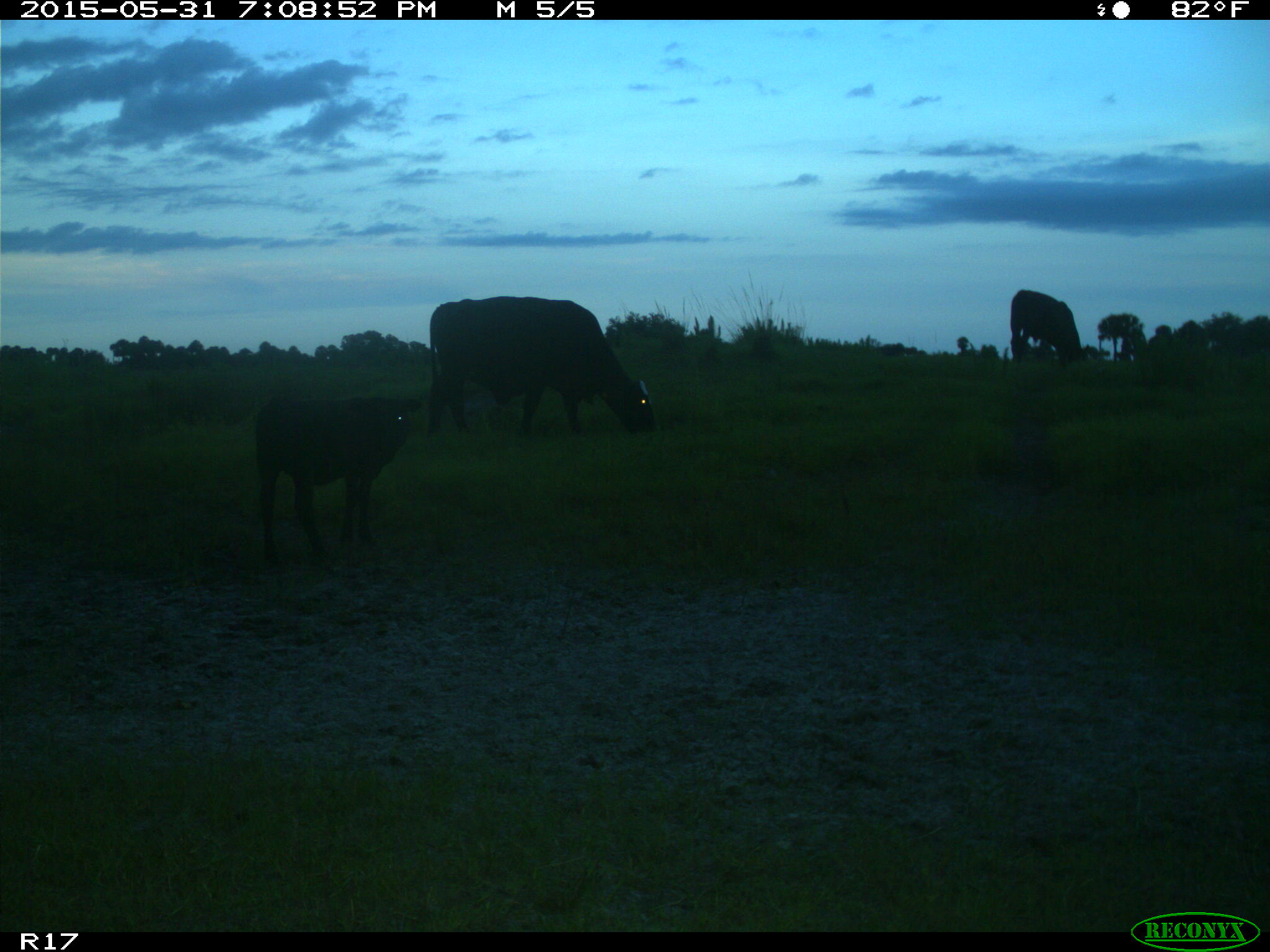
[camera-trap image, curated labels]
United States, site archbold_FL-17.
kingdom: Animalia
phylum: Chordata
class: Mammalia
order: Artiodactyla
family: Bovidae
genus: Bos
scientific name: Bos taurus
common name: domestic cow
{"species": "Bos taurus (domestic cow)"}